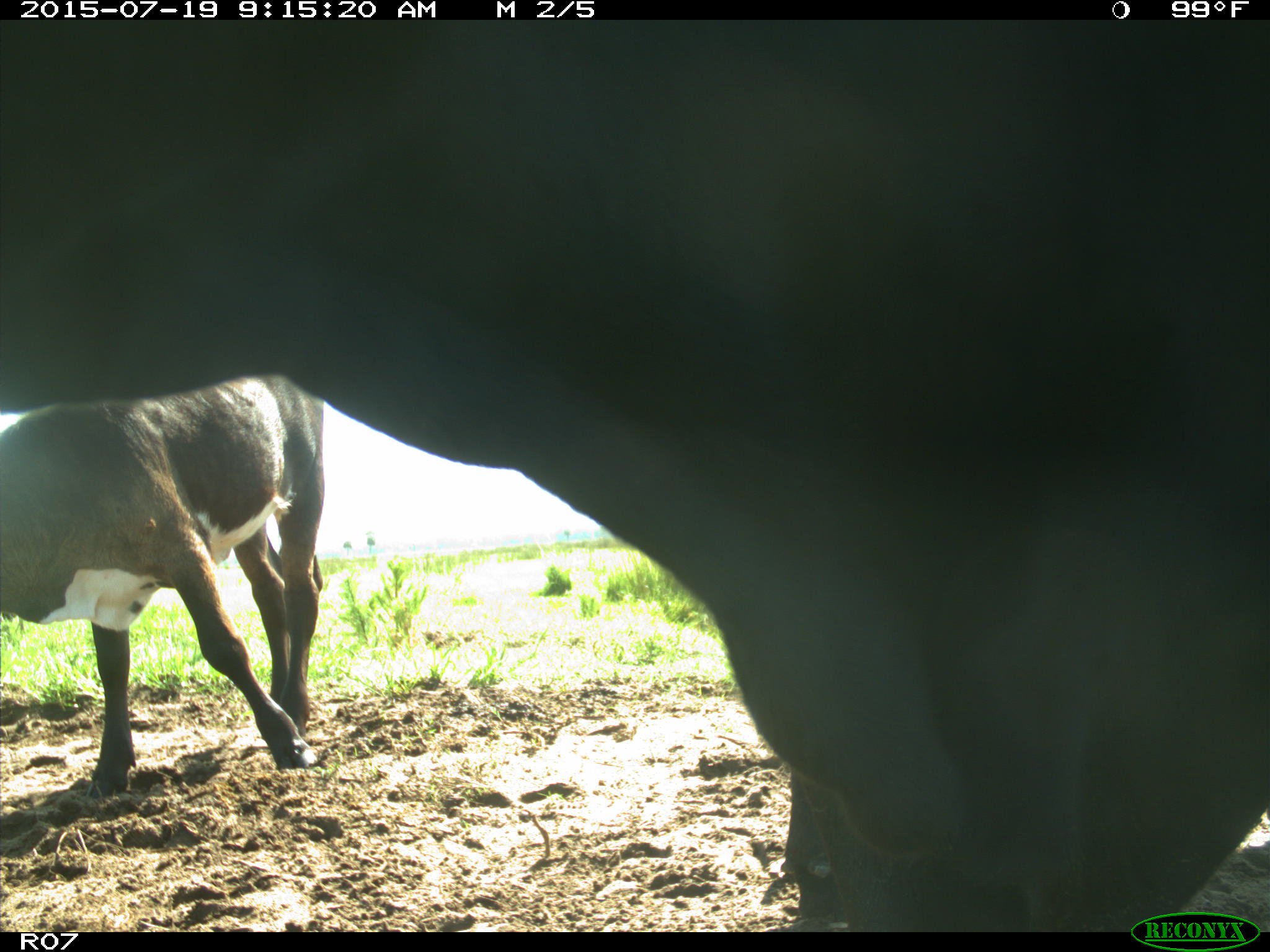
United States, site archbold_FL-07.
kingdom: Animalia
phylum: Chordata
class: Mammalia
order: Artiodactyla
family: Bovidae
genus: Bos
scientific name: Bos taurus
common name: domestic cow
Bos taurus (domestic cow).